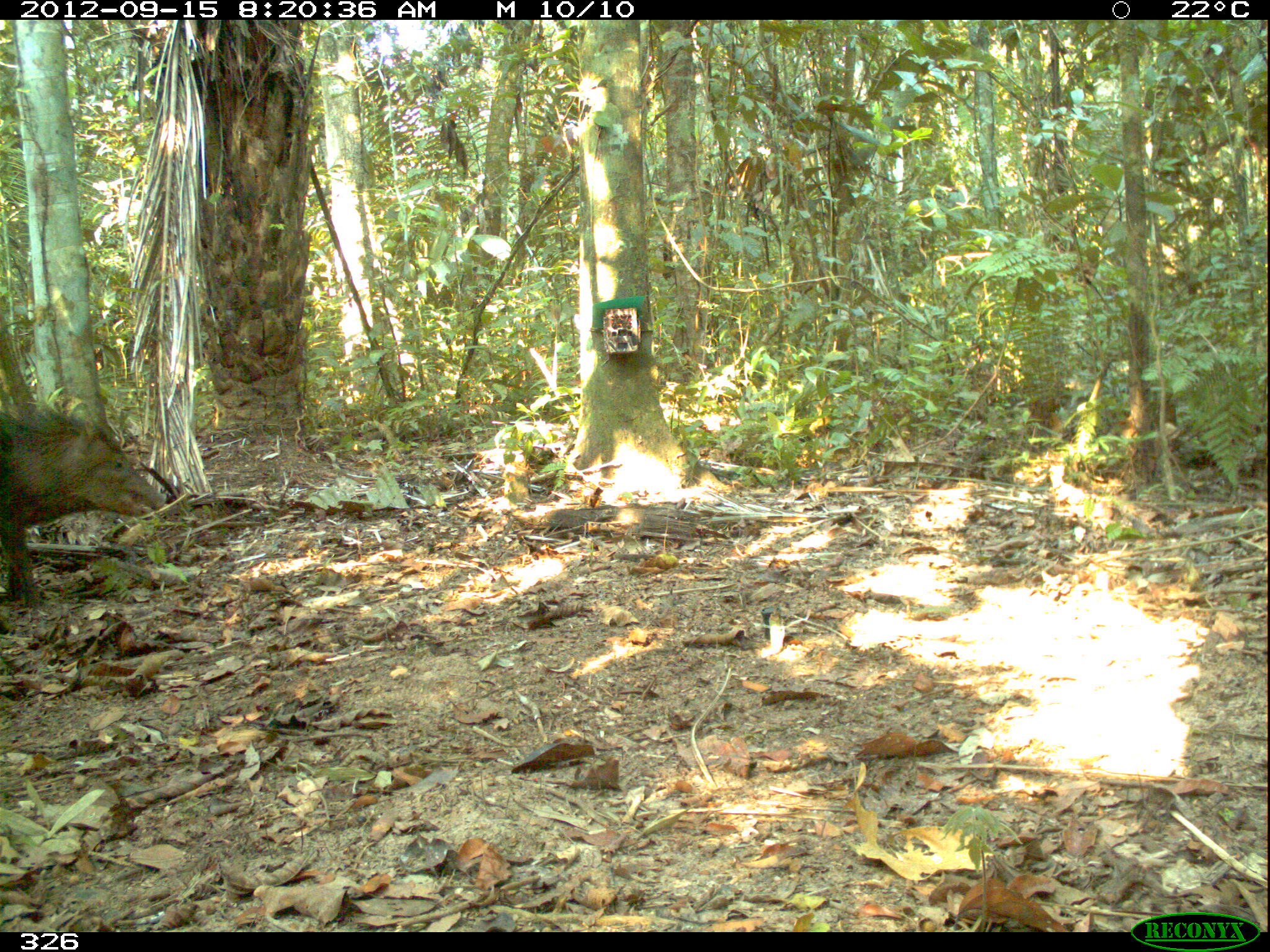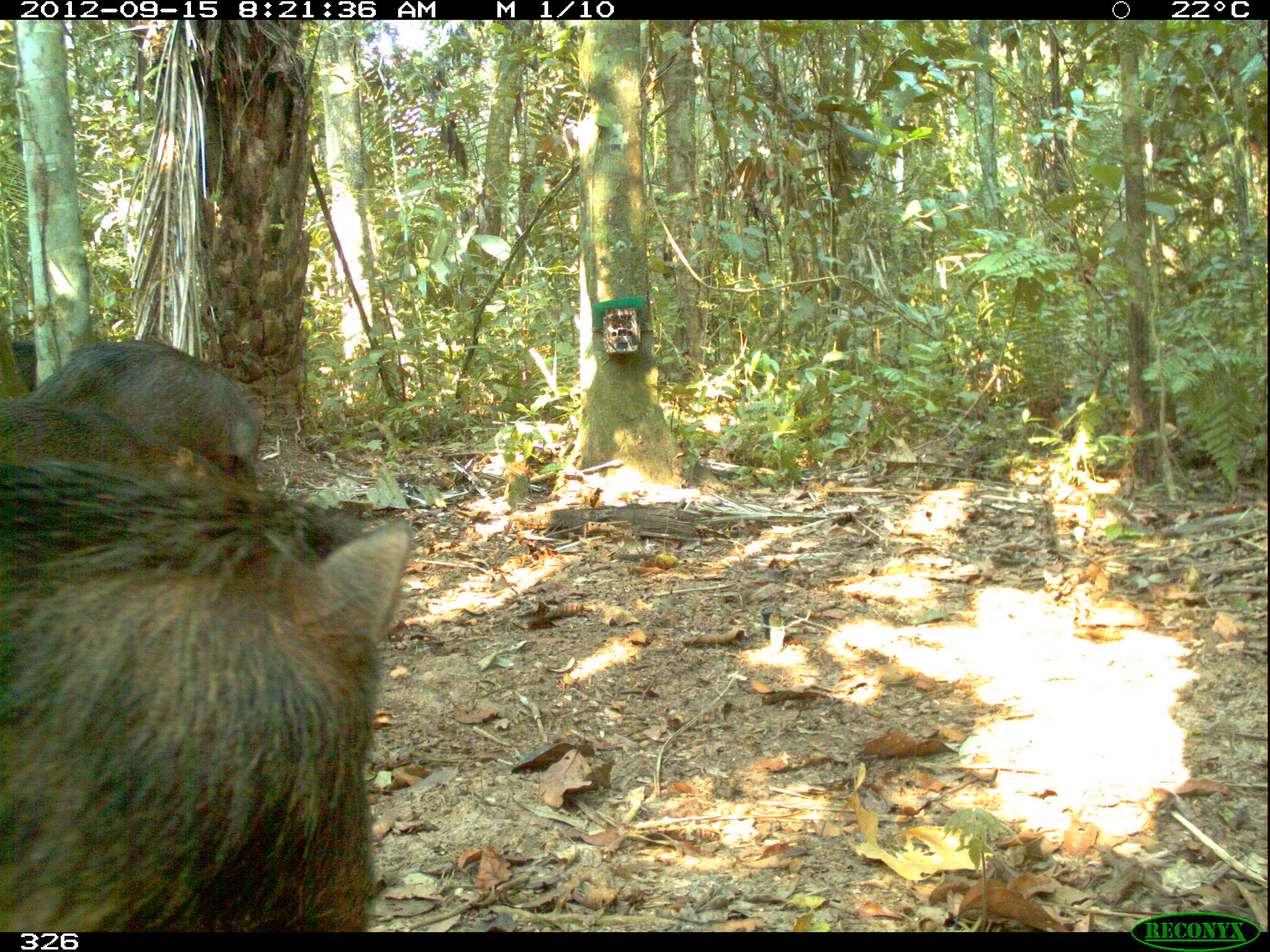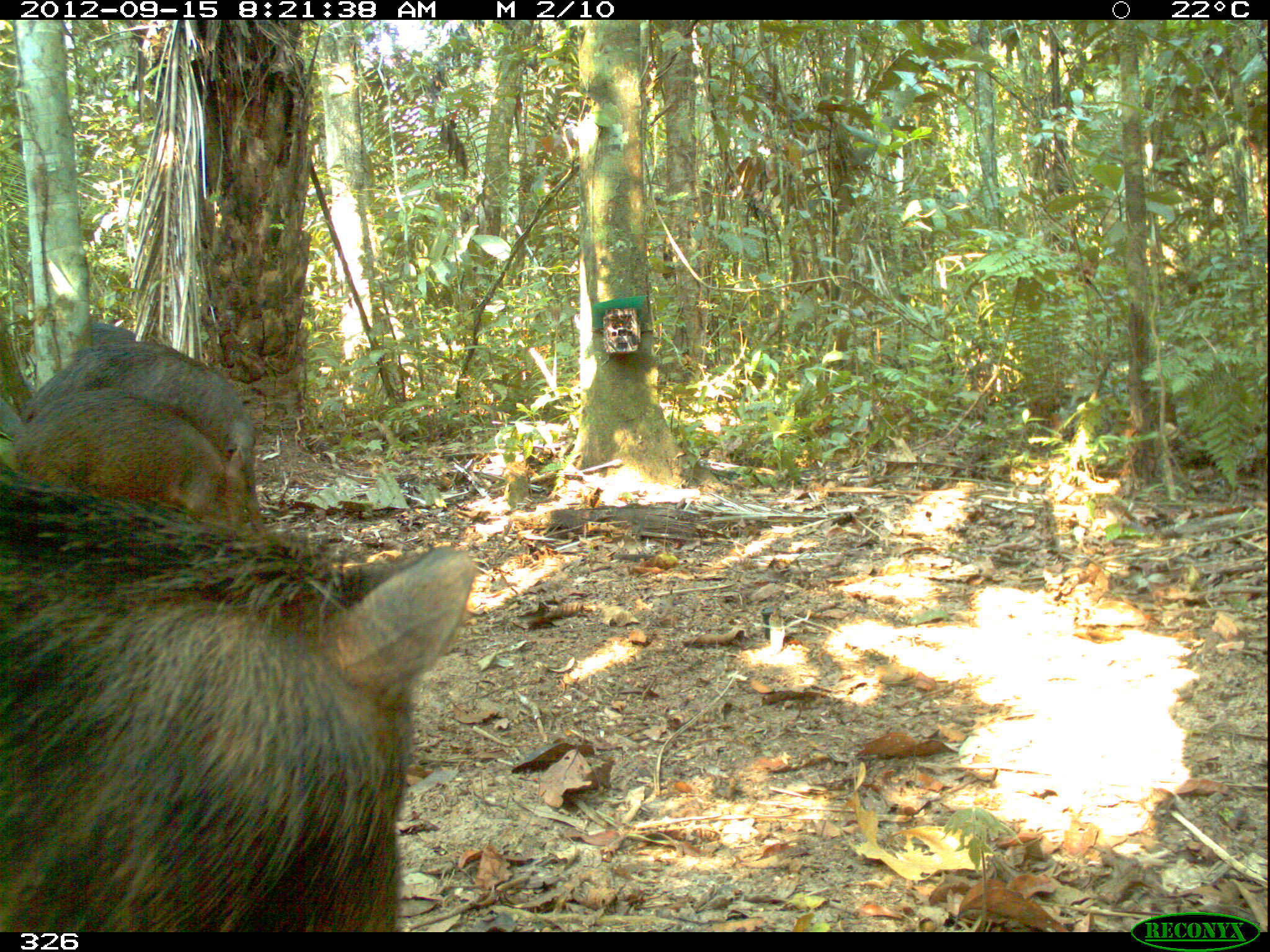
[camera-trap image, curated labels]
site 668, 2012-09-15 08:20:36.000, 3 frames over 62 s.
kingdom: Animalia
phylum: Chordata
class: Mammalia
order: Artiodactyla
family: Tayassuidae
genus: Tayassu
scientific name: Tayassu pecari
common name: white-lipped peccary